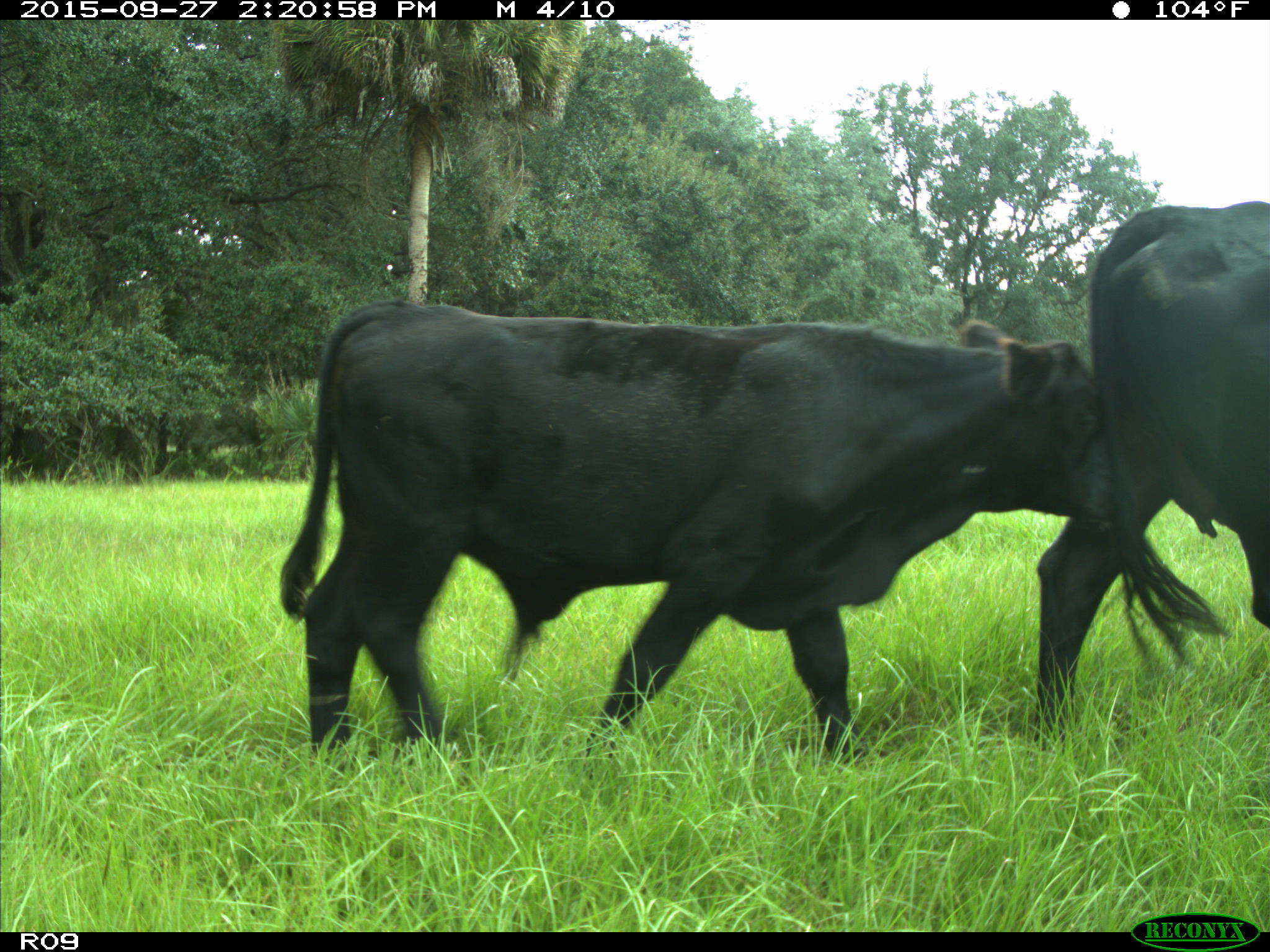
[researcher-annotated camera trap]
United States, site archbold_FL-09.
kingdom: Animalia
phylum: Chordata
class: Mammalia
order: Artiodactyla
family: Bovidae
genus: Bos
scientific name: Bos taurus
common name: domestic cow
Bos taurus (domestic cow).